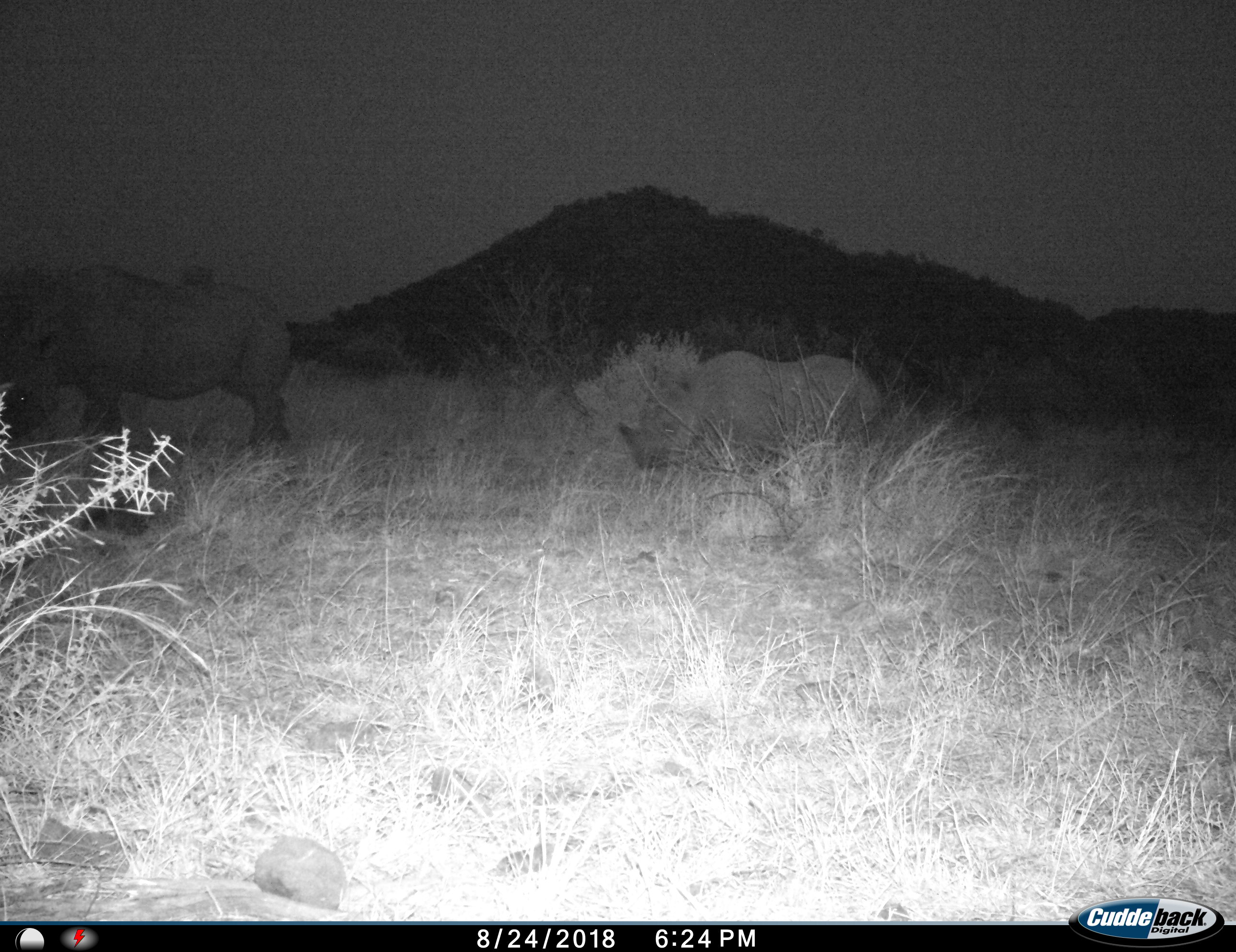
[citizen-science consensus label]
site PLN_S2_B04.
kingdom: Animalia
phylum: Chordata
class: Mammalia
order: Perissodactyla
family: Rhinocerotidae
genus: Ceratotherium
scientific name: Ceratotherium simum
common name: white rhinoceros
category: rhinoceroswhite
Rhinoceroswhite (white rhinoceros) (Ceratotherium simum), count 2. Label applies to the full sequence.